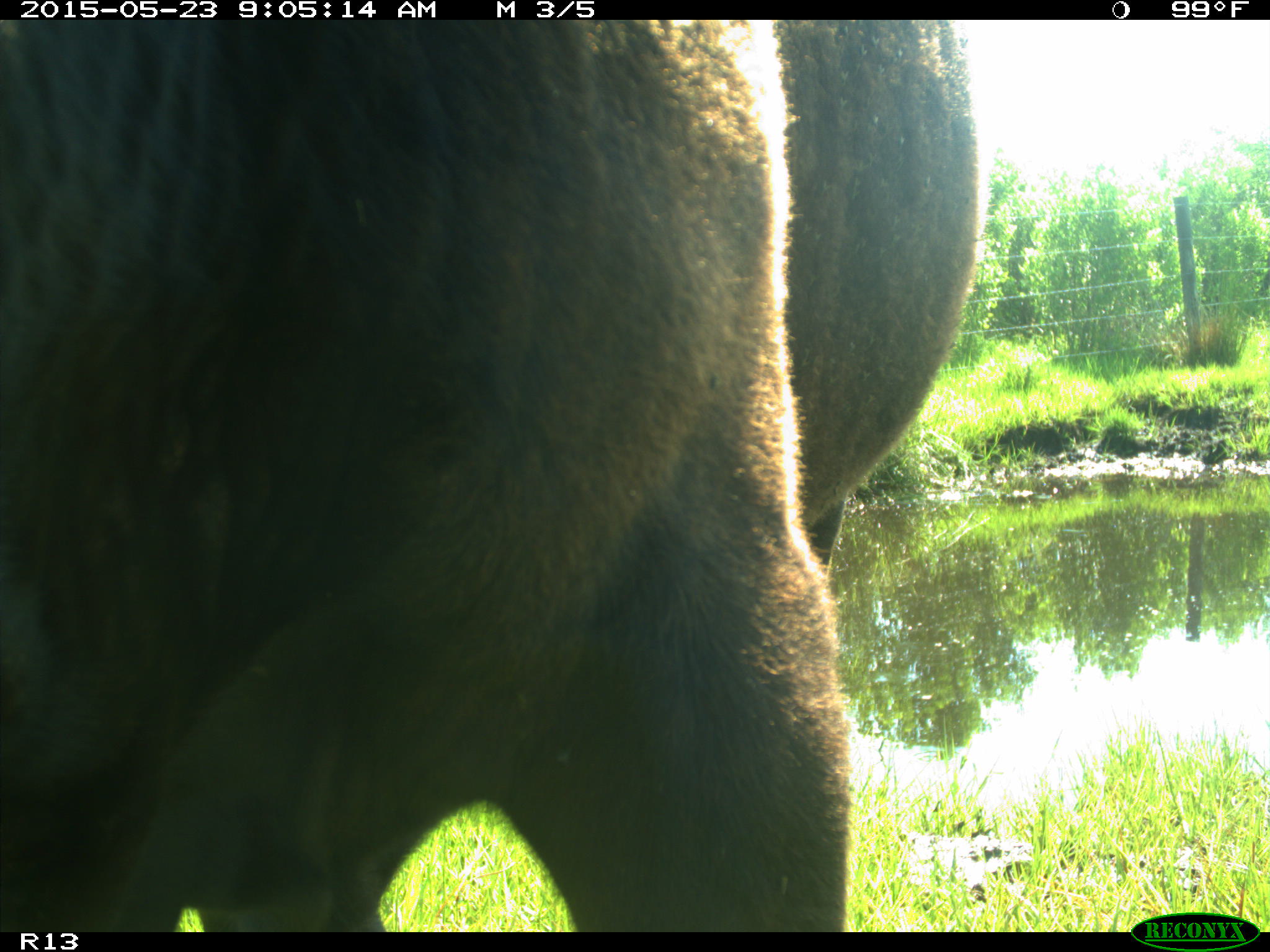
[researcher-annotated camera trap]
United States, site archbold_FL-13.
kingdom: Animalia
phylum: Chordata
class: Mammalia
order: Artiodactyla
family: Bovidae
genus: Bos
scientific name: Bos taurus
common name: domestic cow